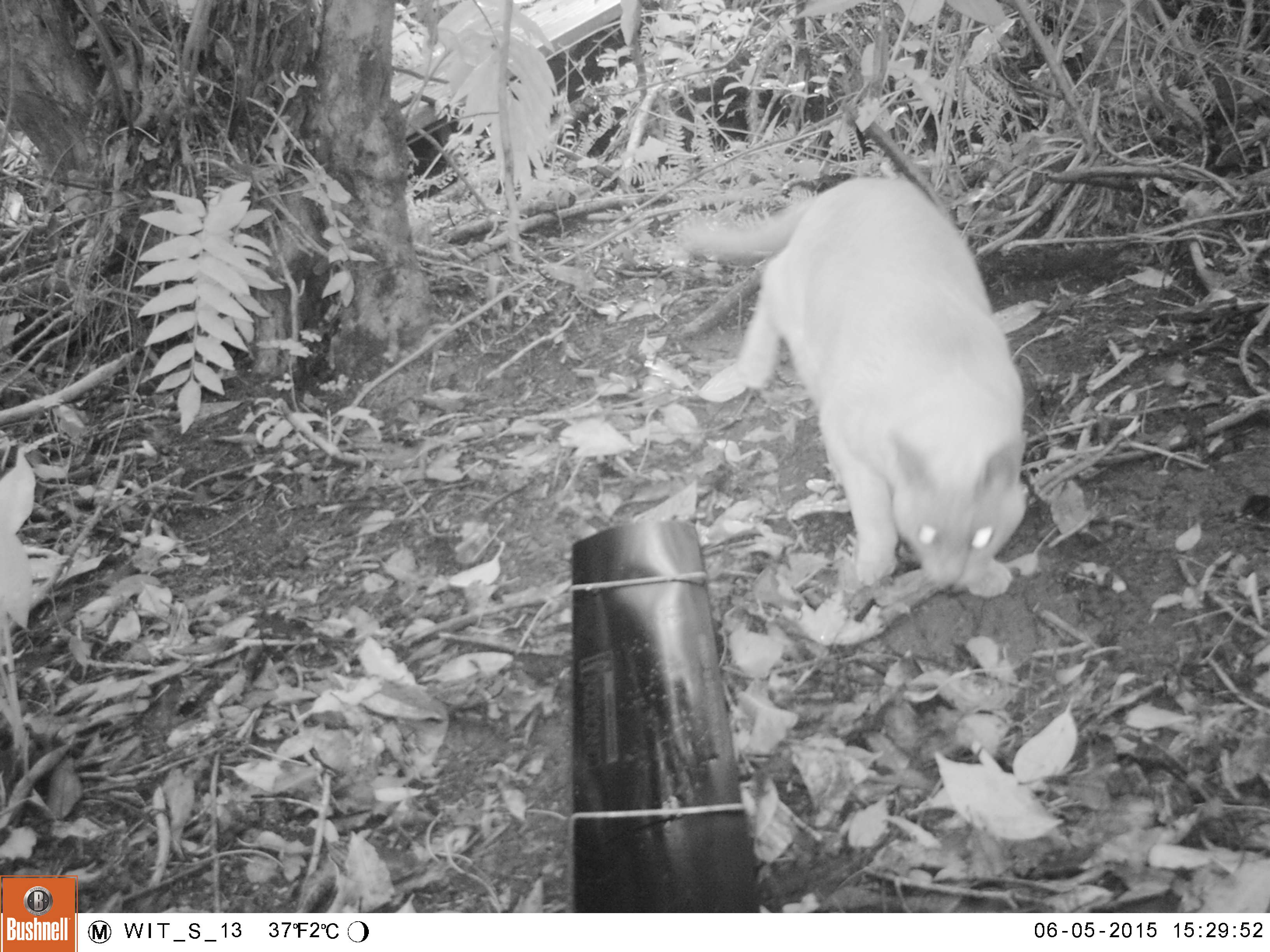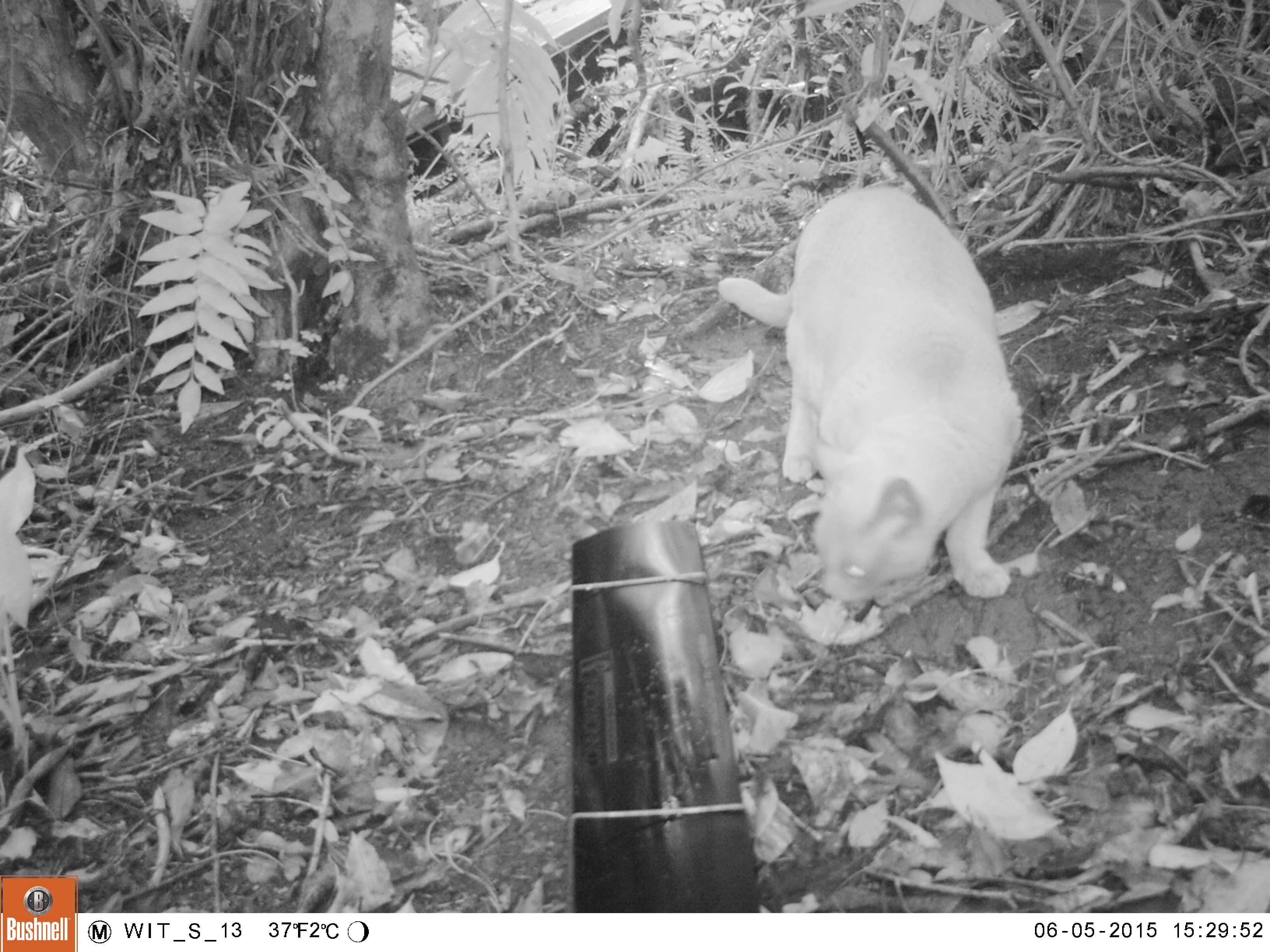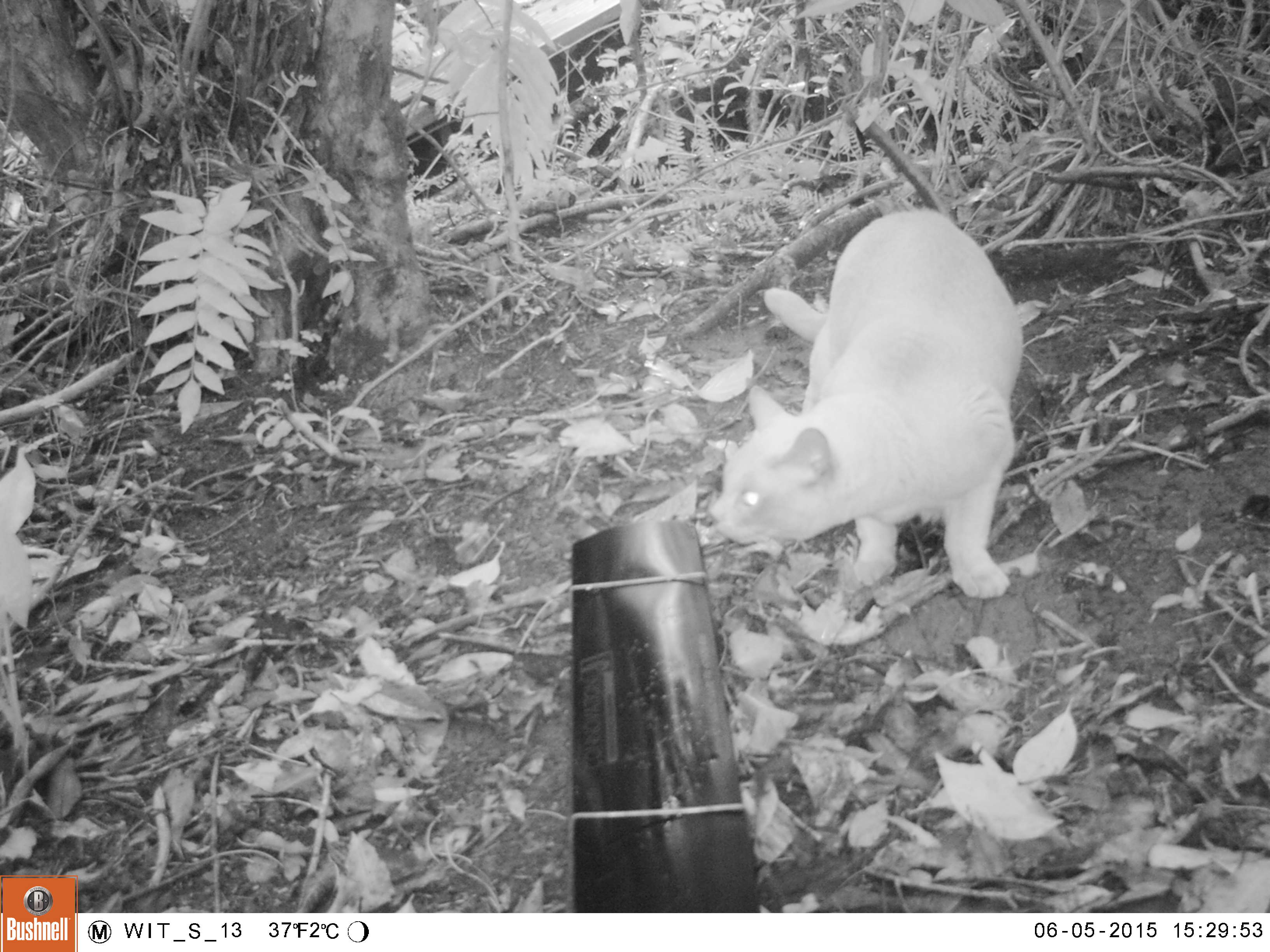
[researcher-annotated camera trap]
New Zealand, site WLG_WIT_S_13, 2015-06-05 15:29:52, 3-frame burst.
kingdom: Animalia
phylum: Chordata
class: Mammalia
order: Carnivora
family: Felidae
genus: Felis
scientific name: Felis catus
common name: domestic cat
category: cat